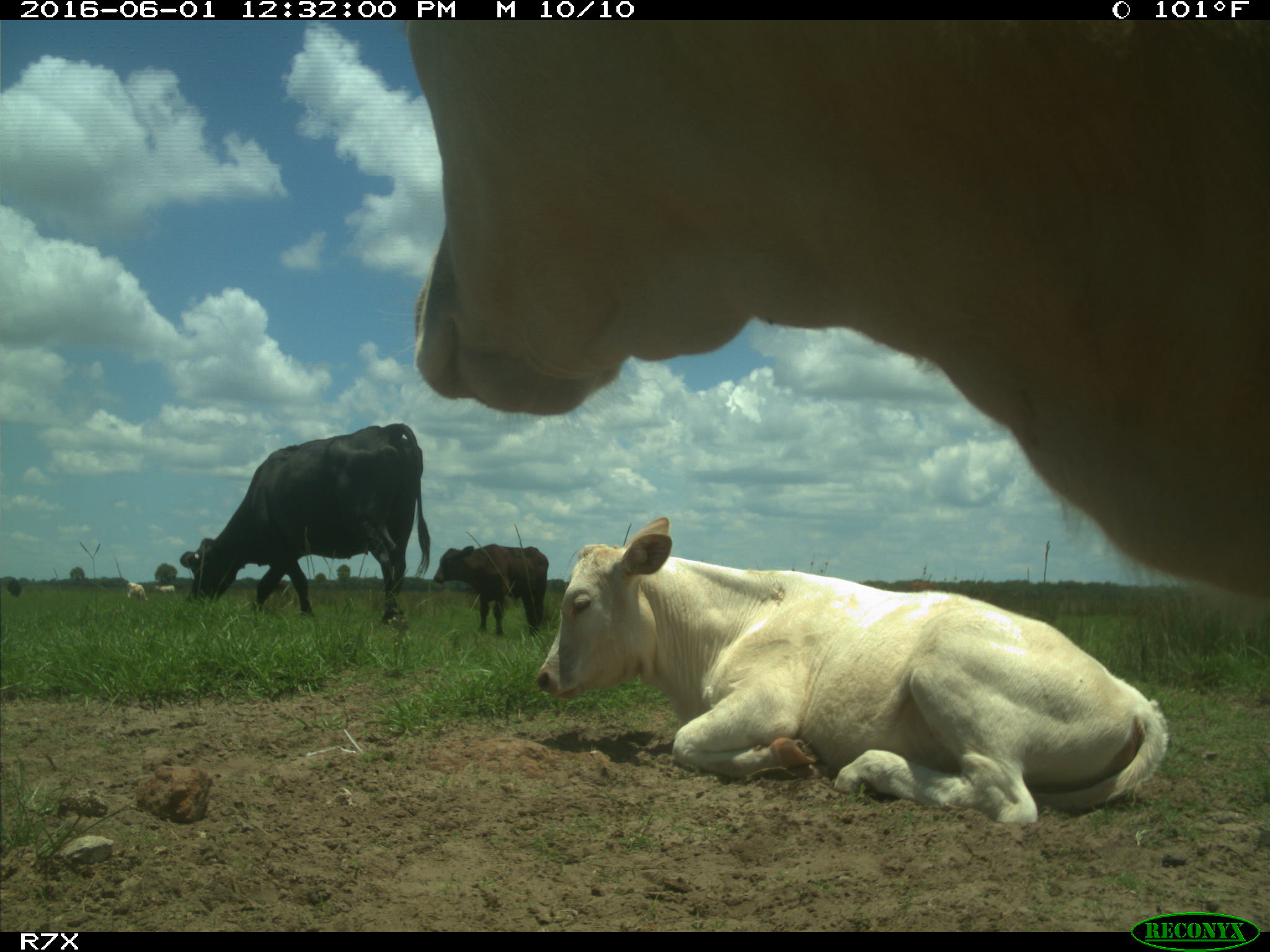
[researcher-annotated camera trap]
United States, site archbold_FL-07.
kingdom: Animalia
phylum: Chordata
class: Mammalia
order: Artiodactyla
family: Bovidae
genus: Bos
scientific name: Bos taurus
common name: domestic cow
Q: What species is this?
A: Bos taurus (domestic cow).